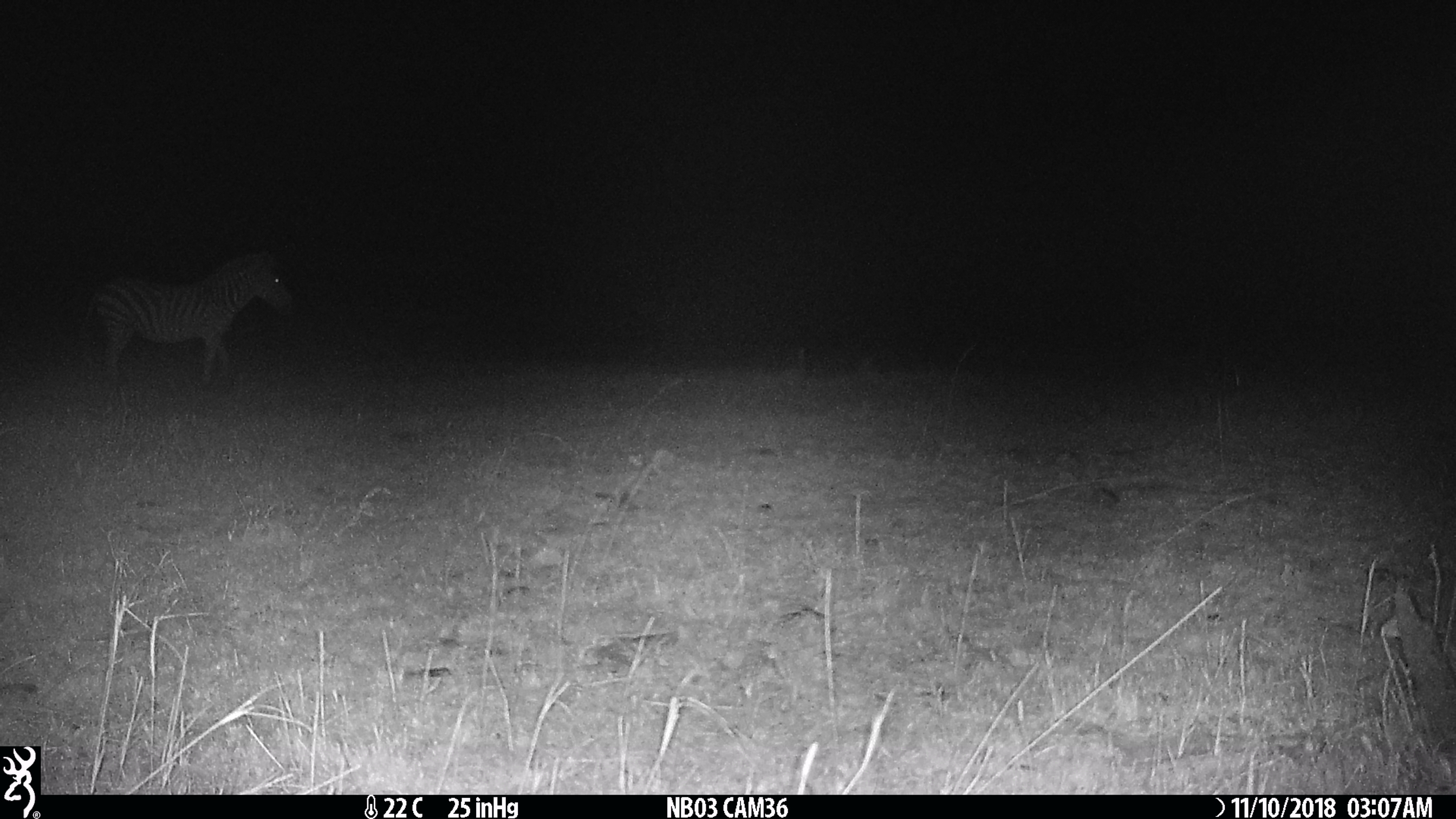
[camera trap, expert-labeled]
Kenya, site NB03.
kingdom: Animalia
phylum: Chordata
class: Mammalia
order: Perissodactyla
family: Equidae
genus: Equus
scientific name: Equus quagga burchellii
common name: burchell's zebra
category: zebra